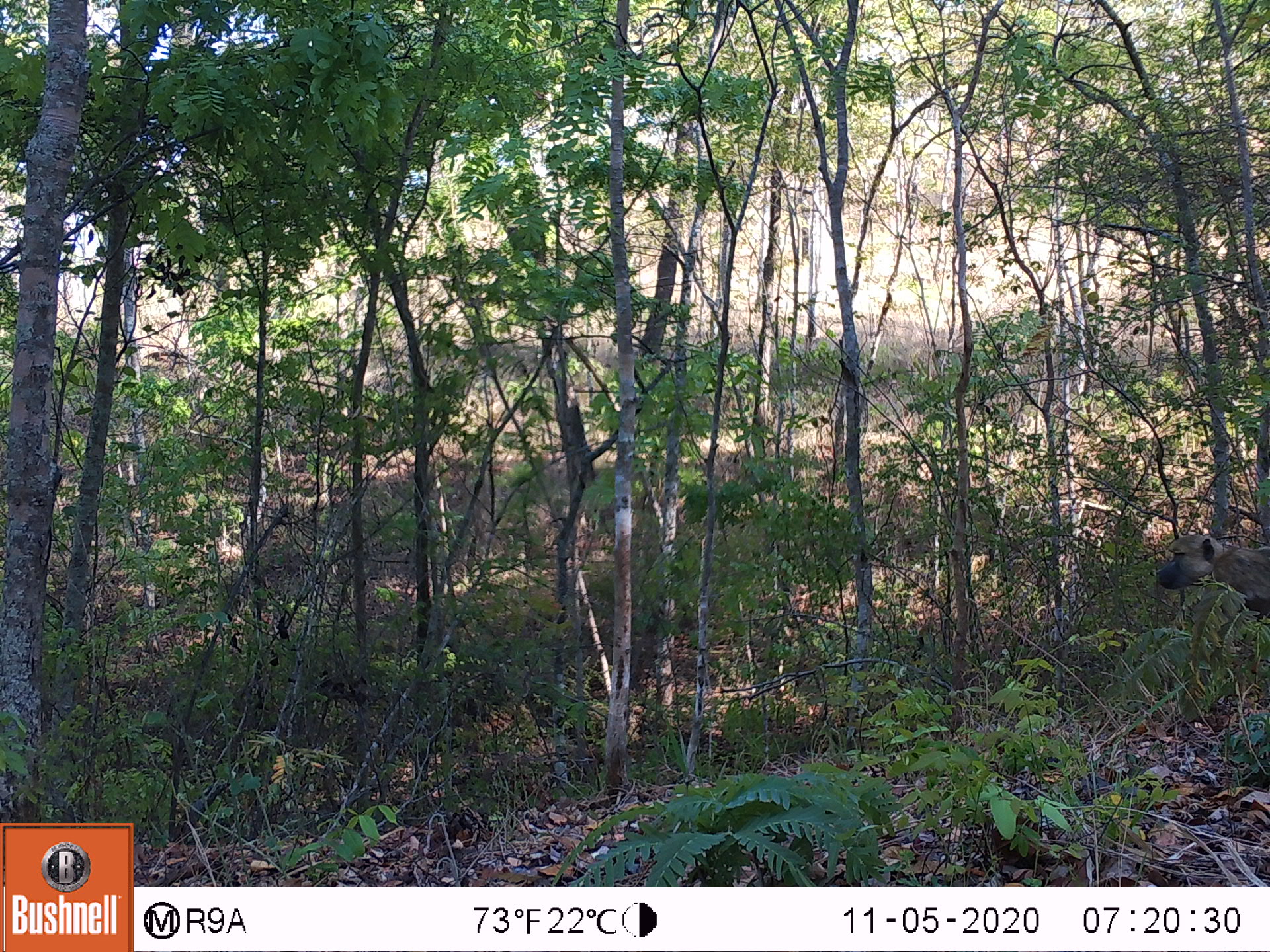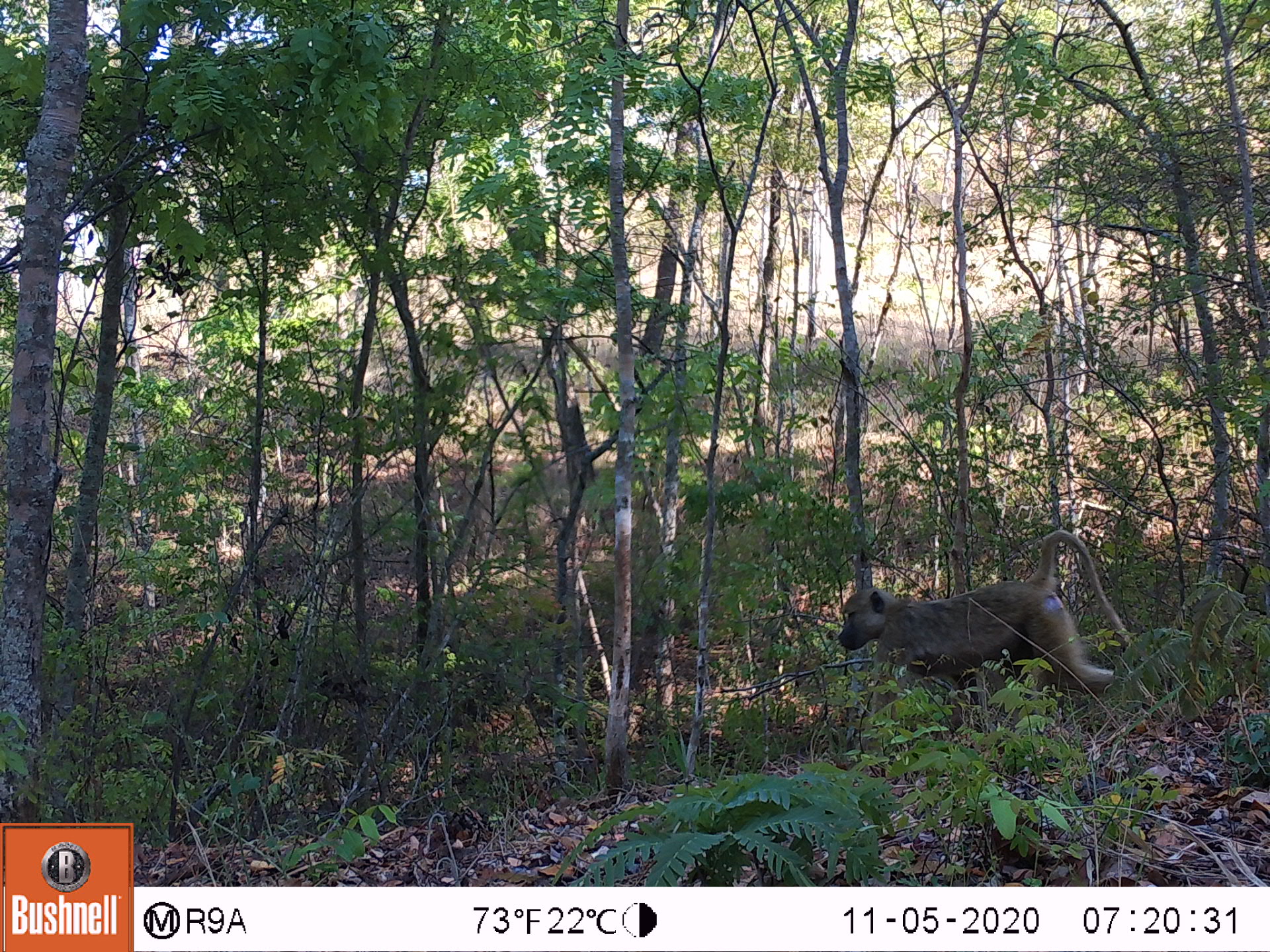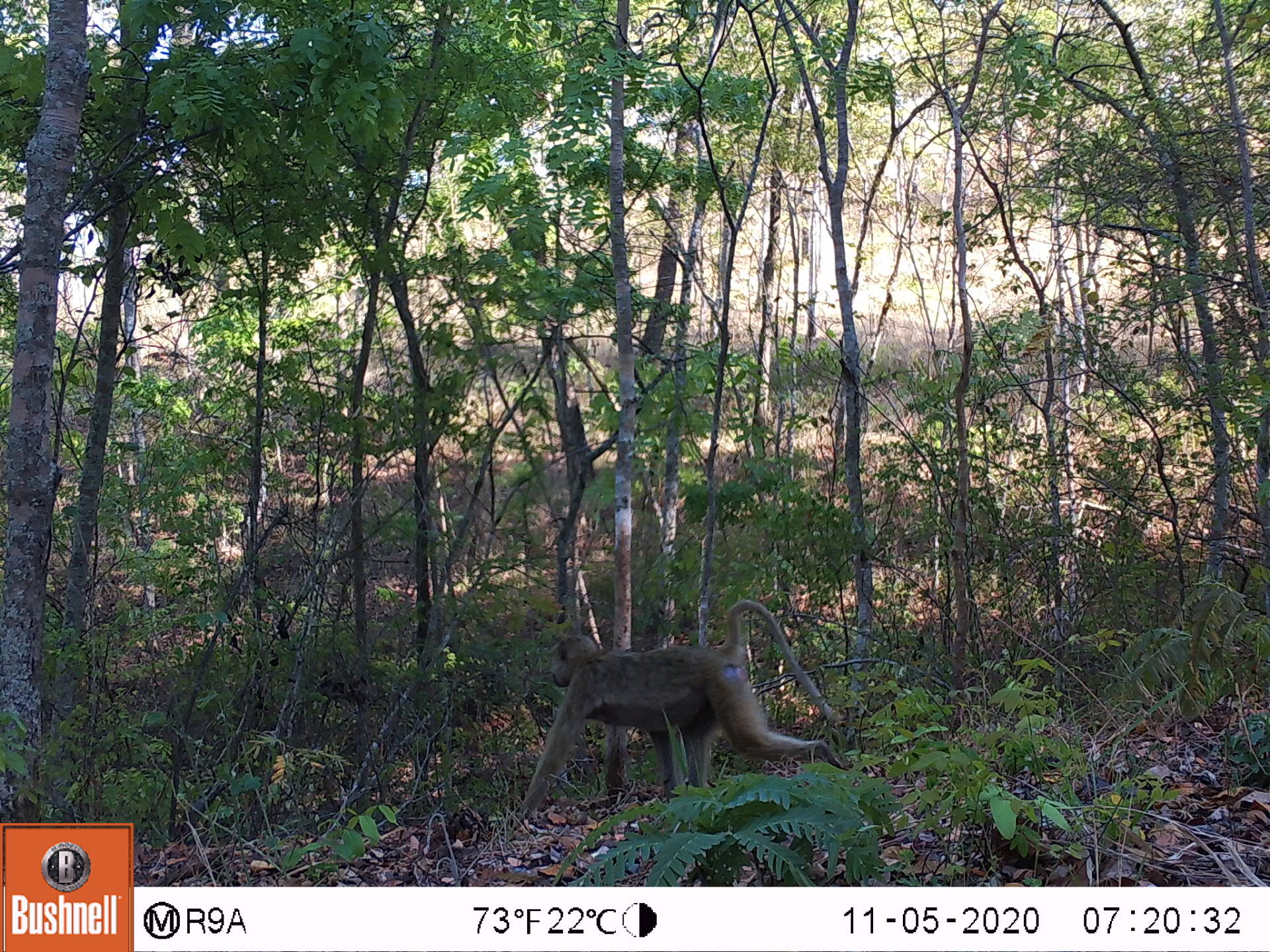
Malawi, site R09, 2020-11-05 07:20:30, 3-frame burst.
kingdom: Animalia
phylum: Chordata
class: Mammalia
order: Primates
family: Cercopithecidae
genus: Papio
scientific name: Papio cynocephalus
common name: yellow baboon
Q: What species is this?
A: Yellow baboon (Papio cynocephalus).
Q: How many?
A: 1.